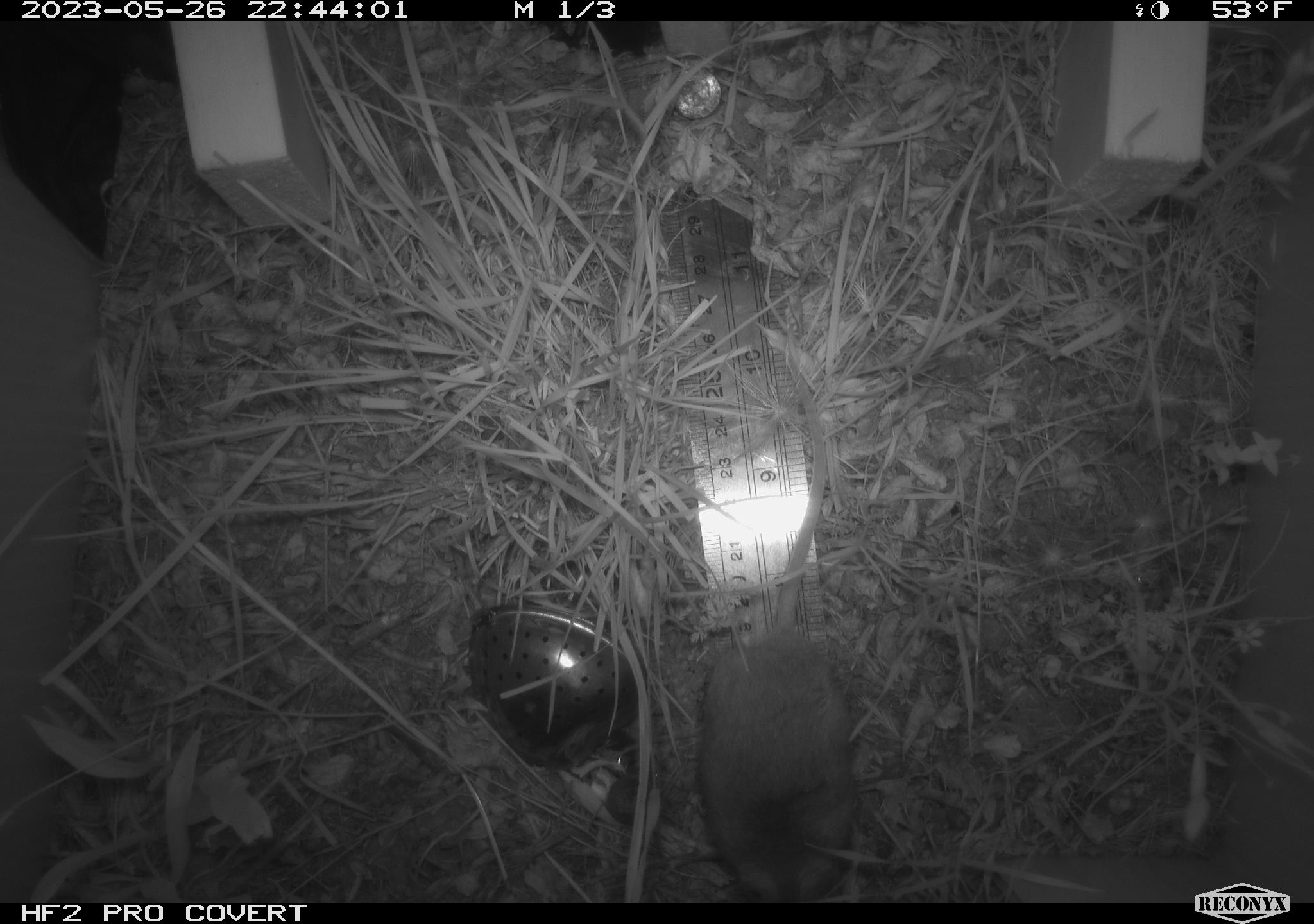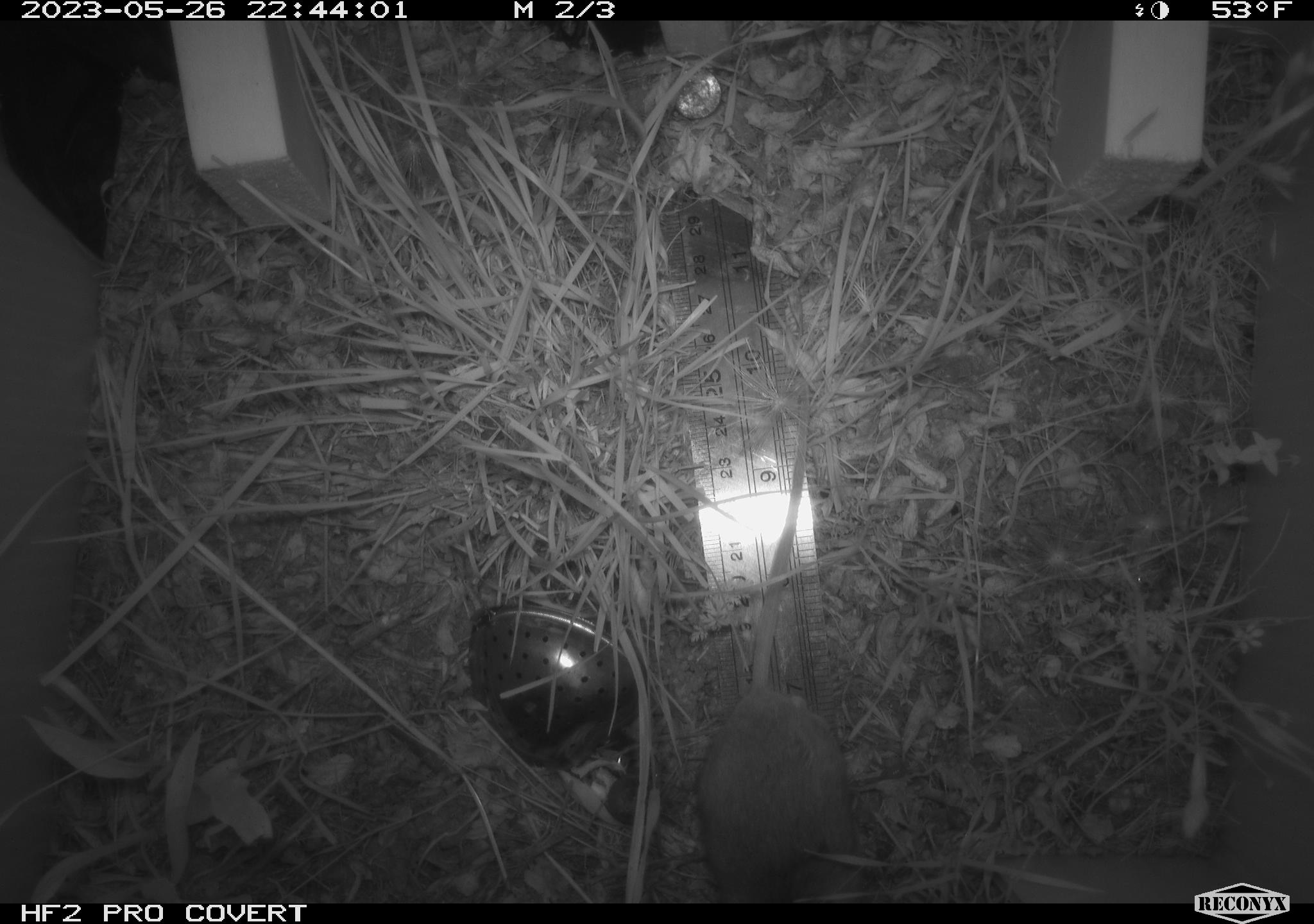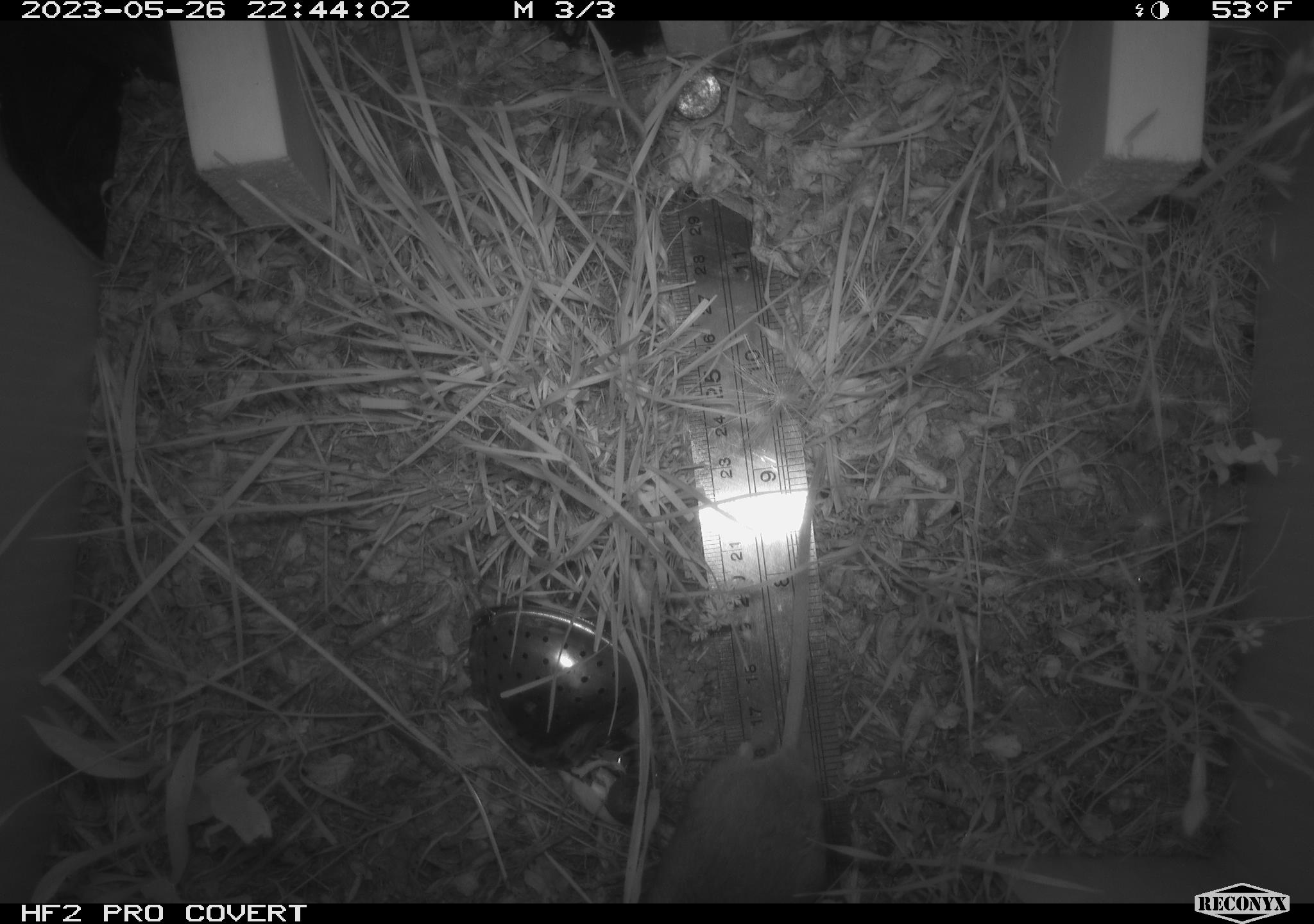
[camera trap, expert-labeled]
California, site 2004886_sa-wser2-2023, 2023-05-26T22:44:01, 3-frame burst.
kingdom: Animalia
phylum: Chordata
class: Mammalia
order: Rodentia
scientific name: Rodentia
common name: mouse species